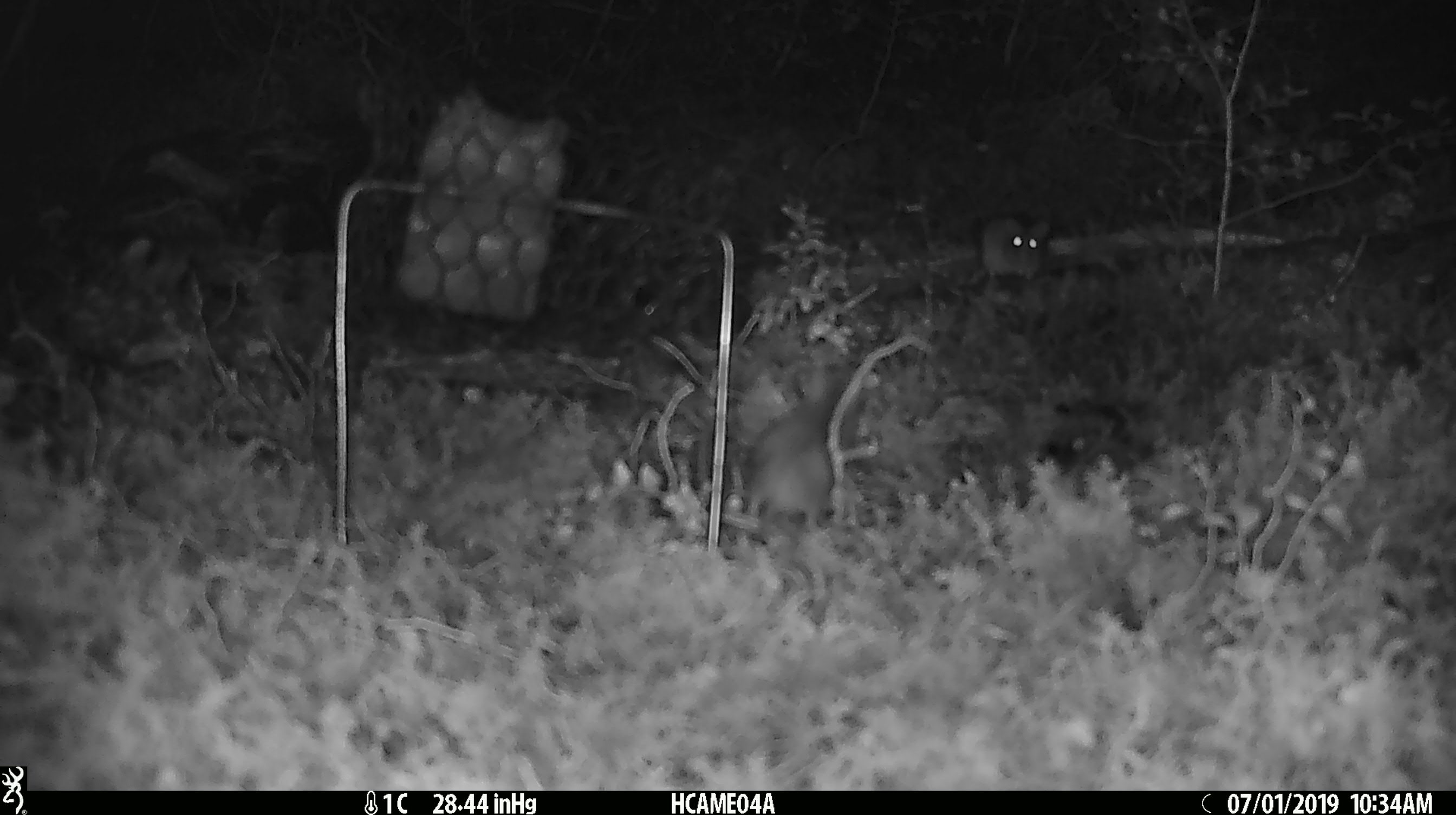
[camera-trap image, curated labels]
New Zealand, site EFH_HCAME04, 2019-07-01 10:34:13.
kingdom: Animalia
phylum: Chordata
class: Mammalia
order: Rodentia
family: Muridae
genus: Mus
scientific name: Mus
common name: mouse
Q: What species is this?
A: Mouse (Mus).